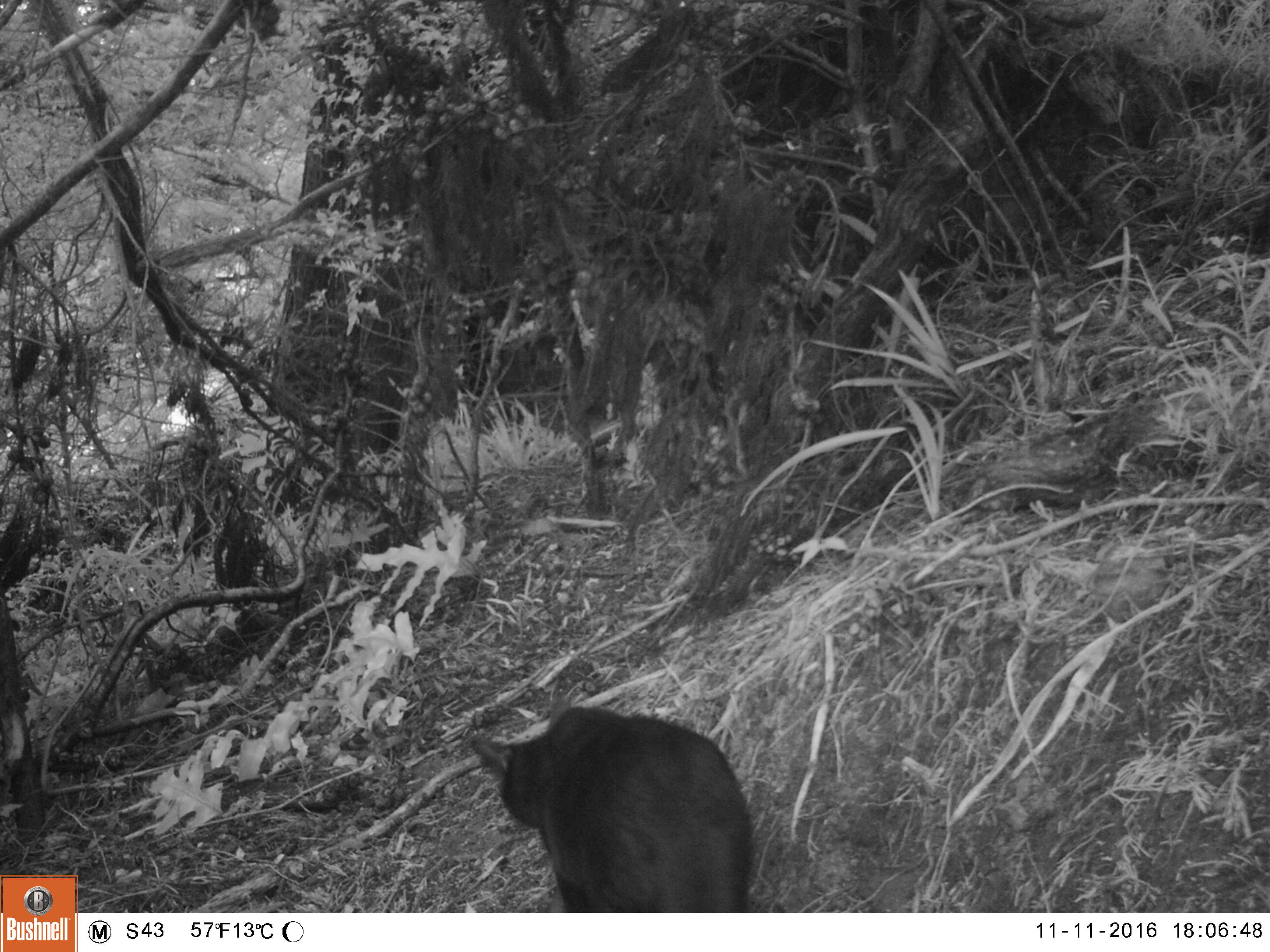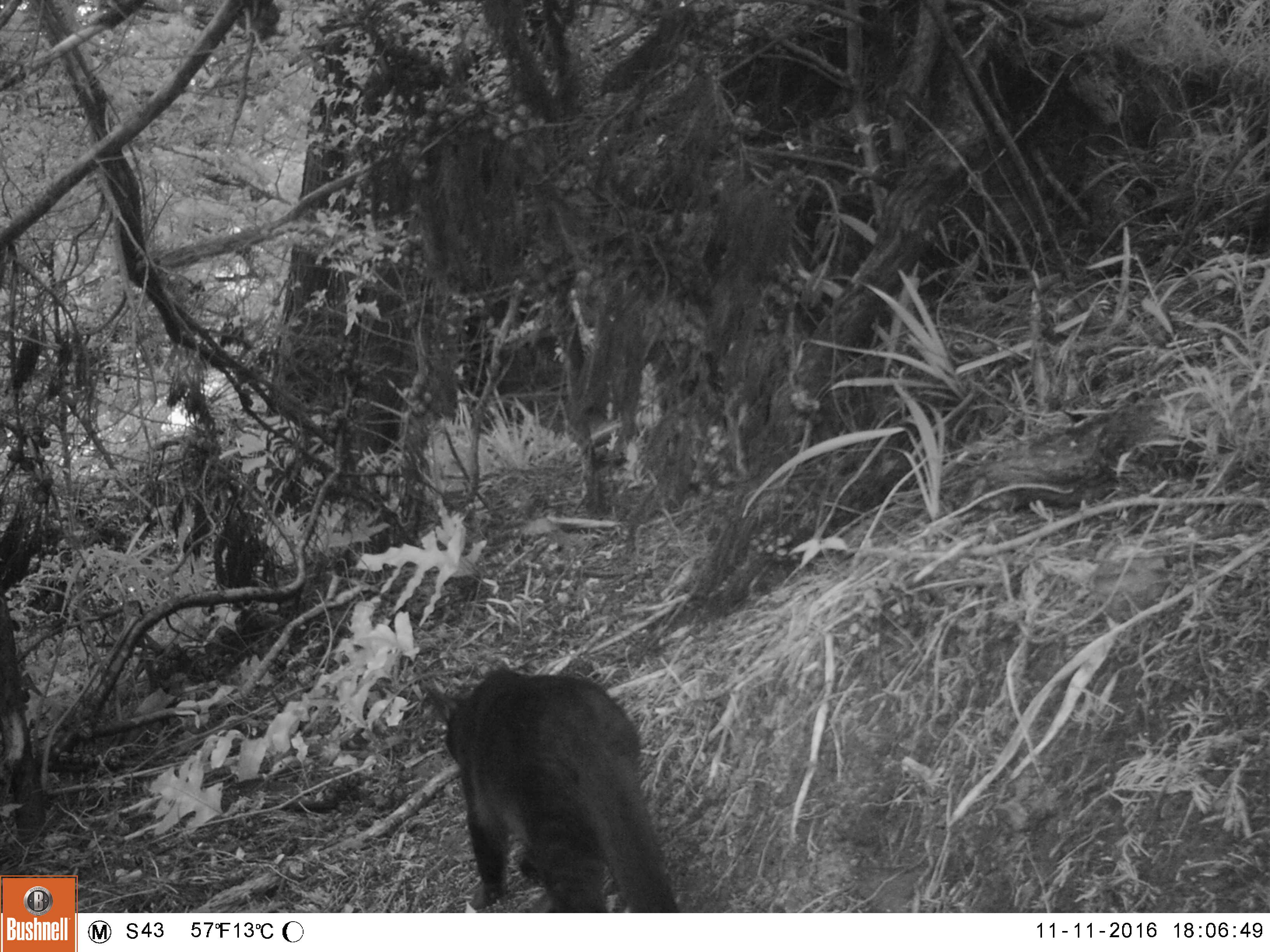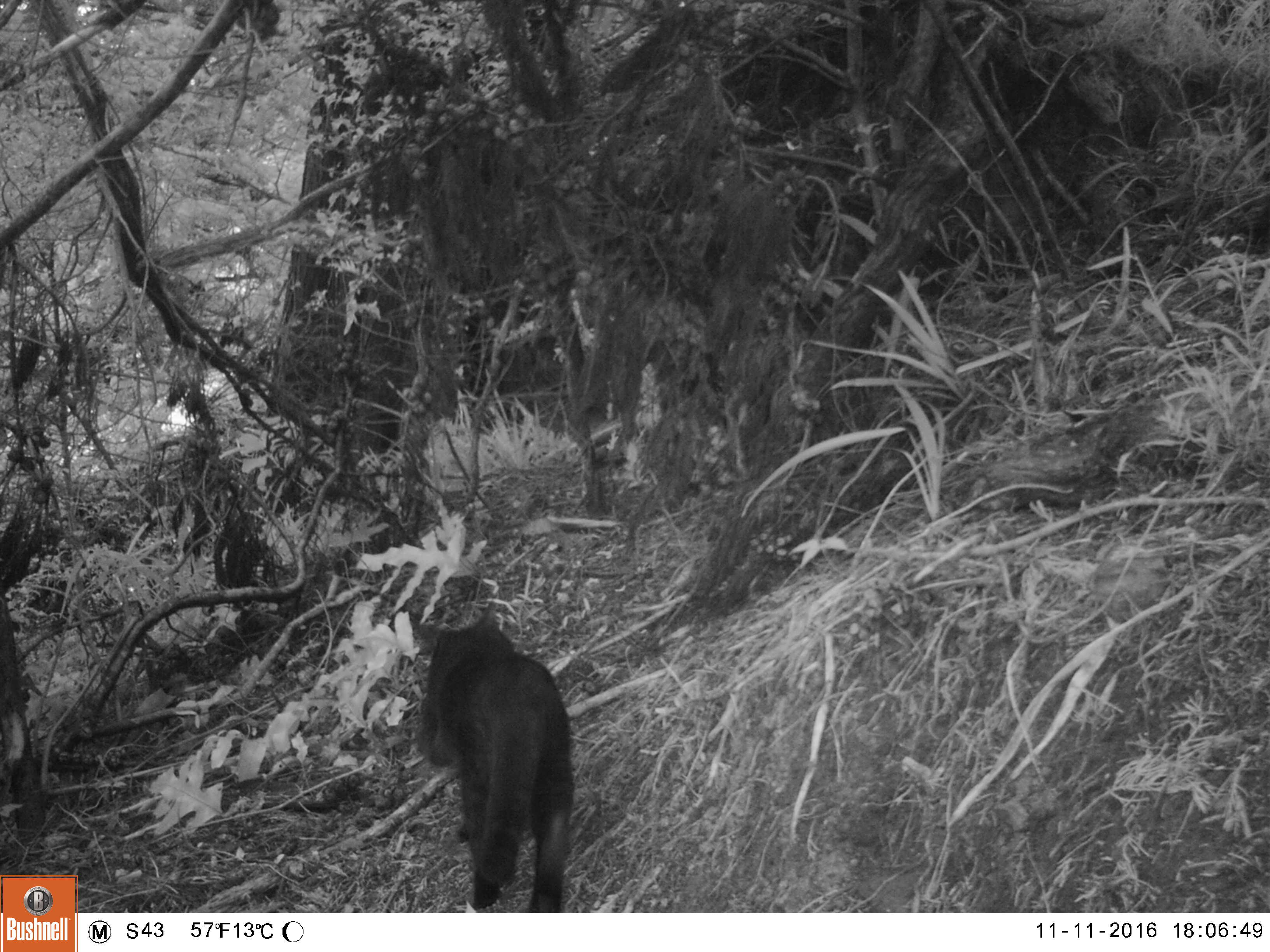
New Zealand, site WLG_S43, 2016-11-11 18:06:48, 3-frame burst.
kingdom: Animalia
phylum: Chordata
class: Mammalia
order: Carnivora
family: Felidae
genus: Felis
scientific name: Felis catus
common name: domestic cat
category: cat